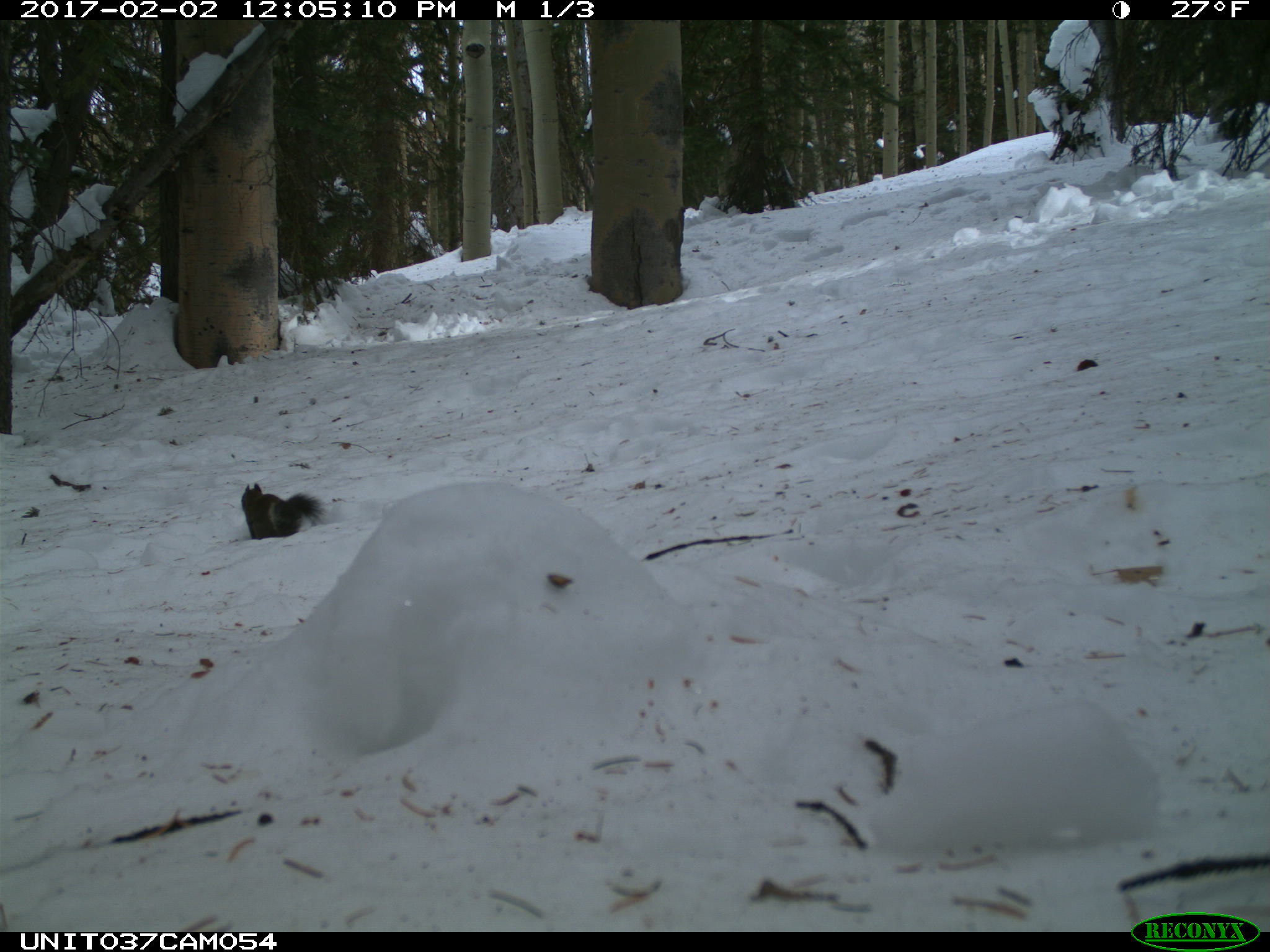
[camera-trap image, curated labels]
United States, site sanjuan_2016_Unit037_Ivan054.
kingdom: Animalia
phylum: Chordata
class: Mammalia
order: Rodentia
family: Sciuridae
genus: Tamiasciurus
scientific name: Tamiasciurus hudsonicus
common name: american red squirrel